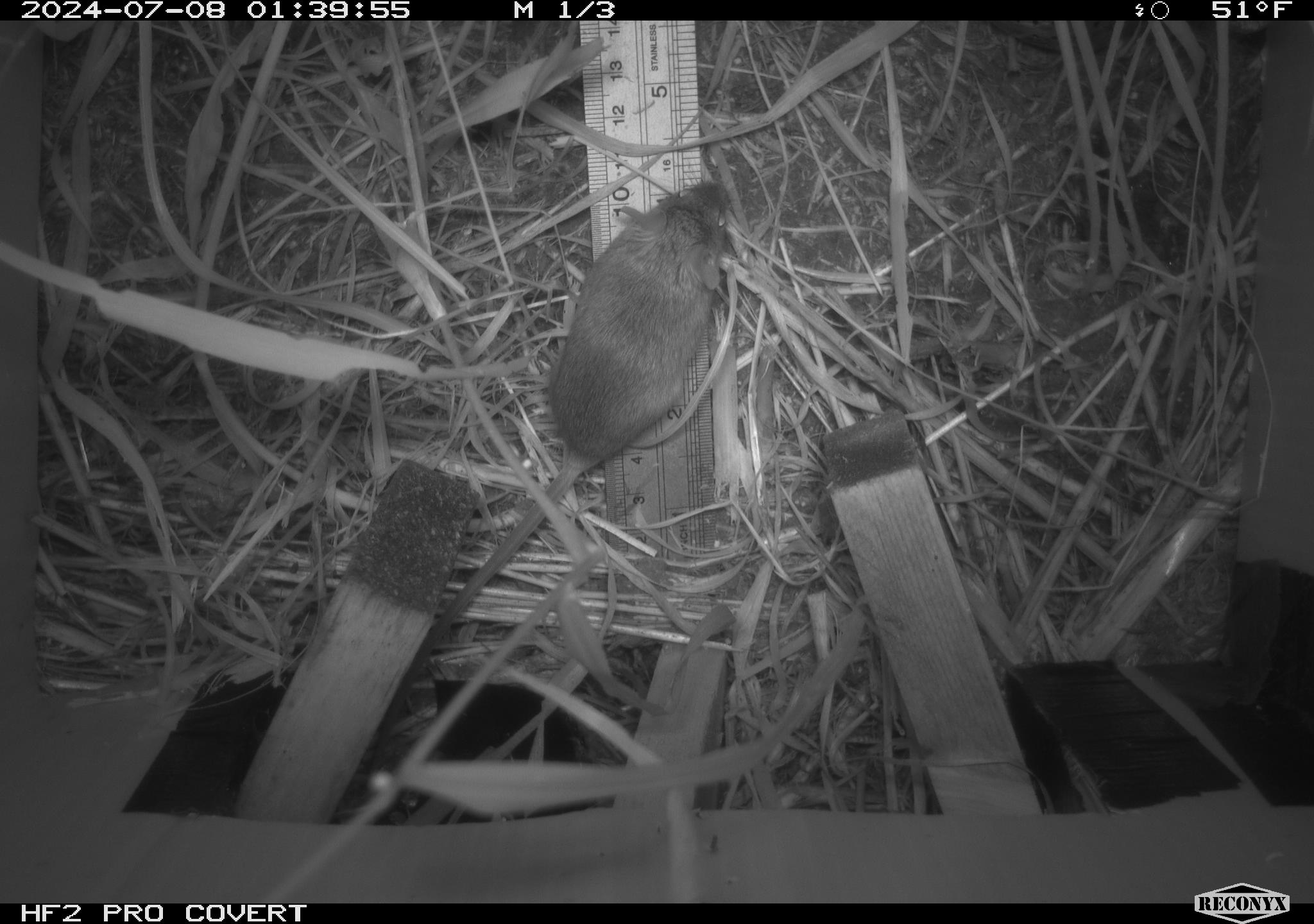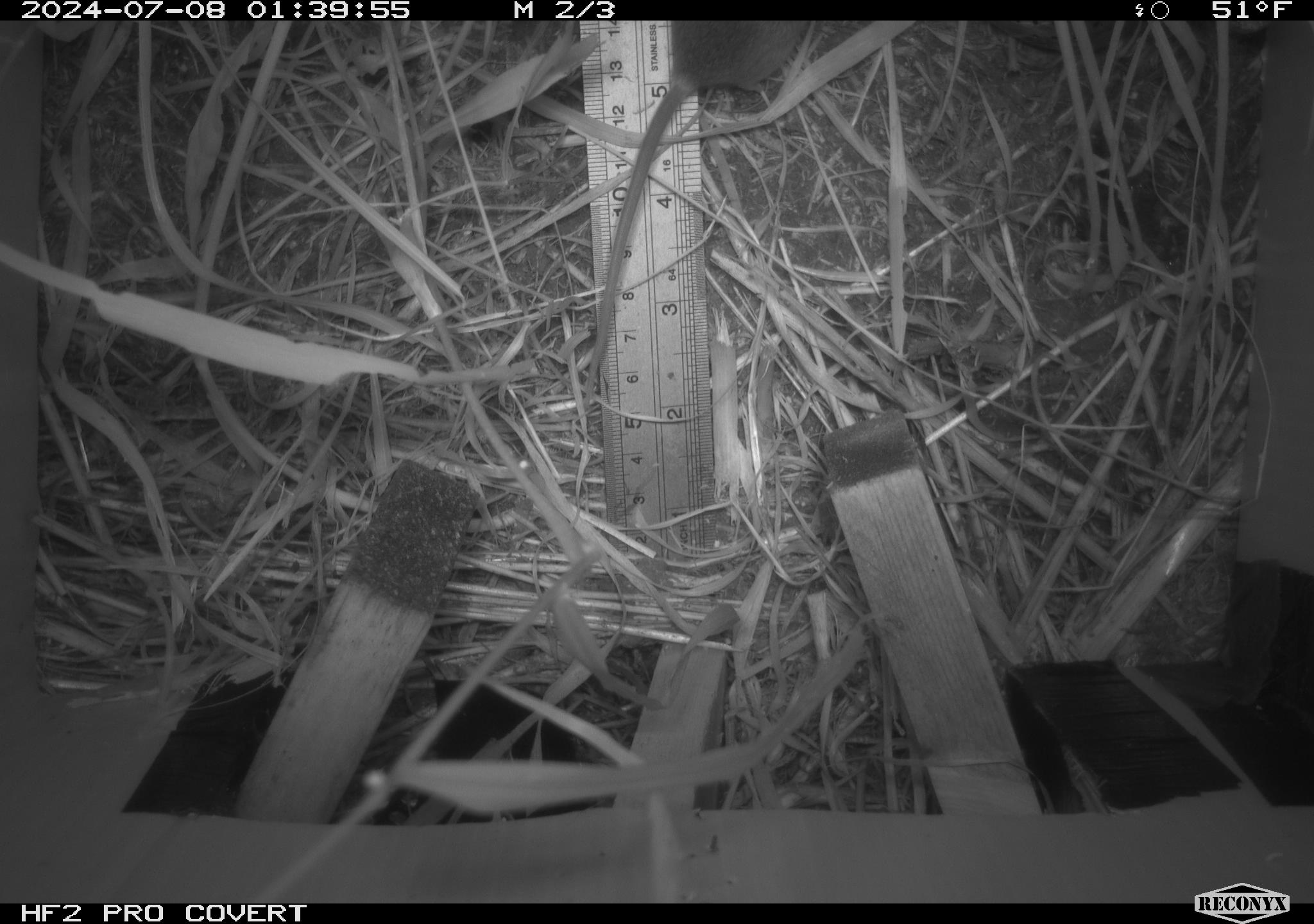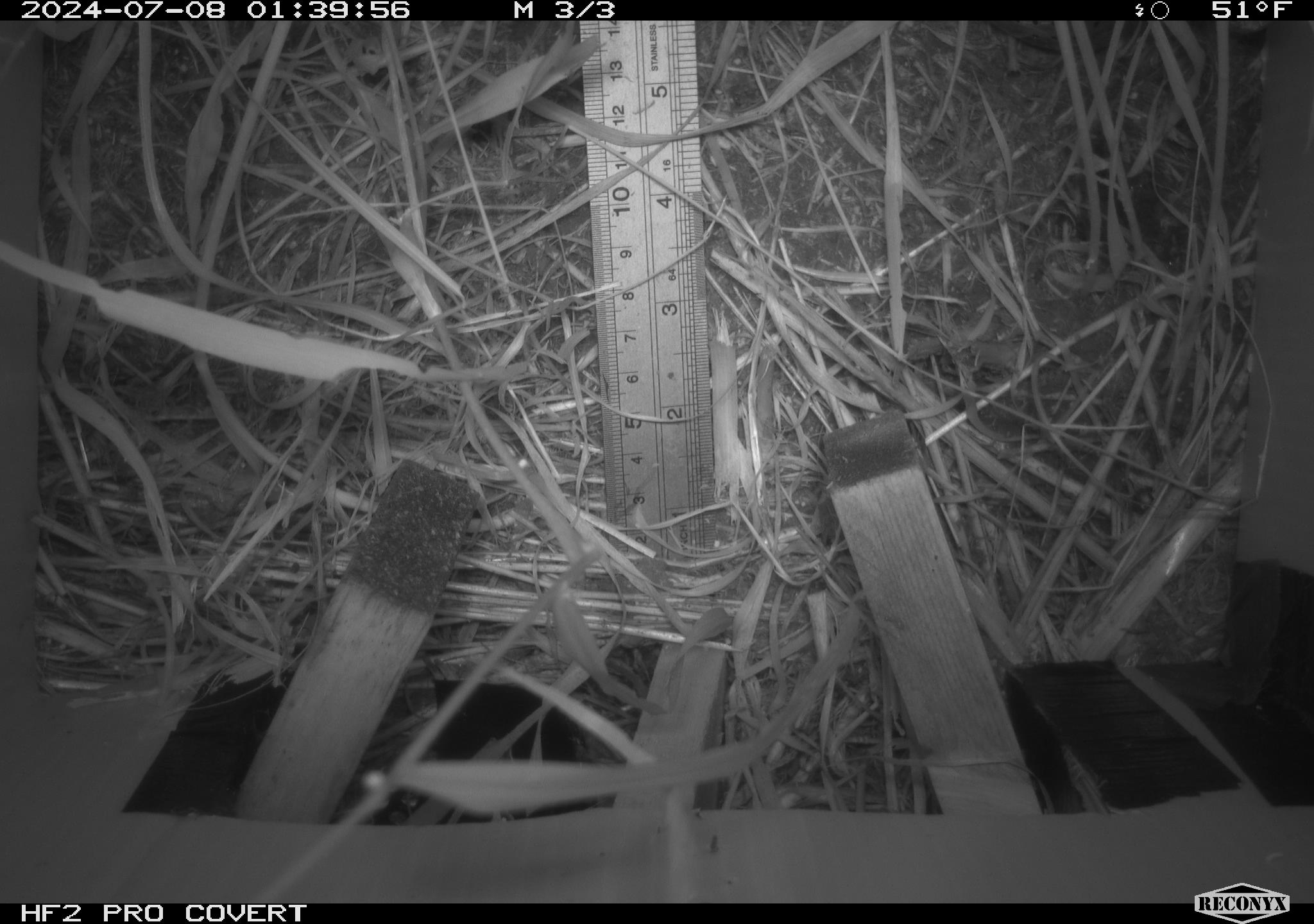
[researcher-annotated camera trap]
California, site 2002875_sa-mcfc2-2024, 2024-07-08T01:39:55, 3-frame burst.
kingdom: Animalia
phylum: Chordata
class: Mammalia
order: Rodentia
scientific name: Rodentia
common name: rodent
Rodent (Rodentia).